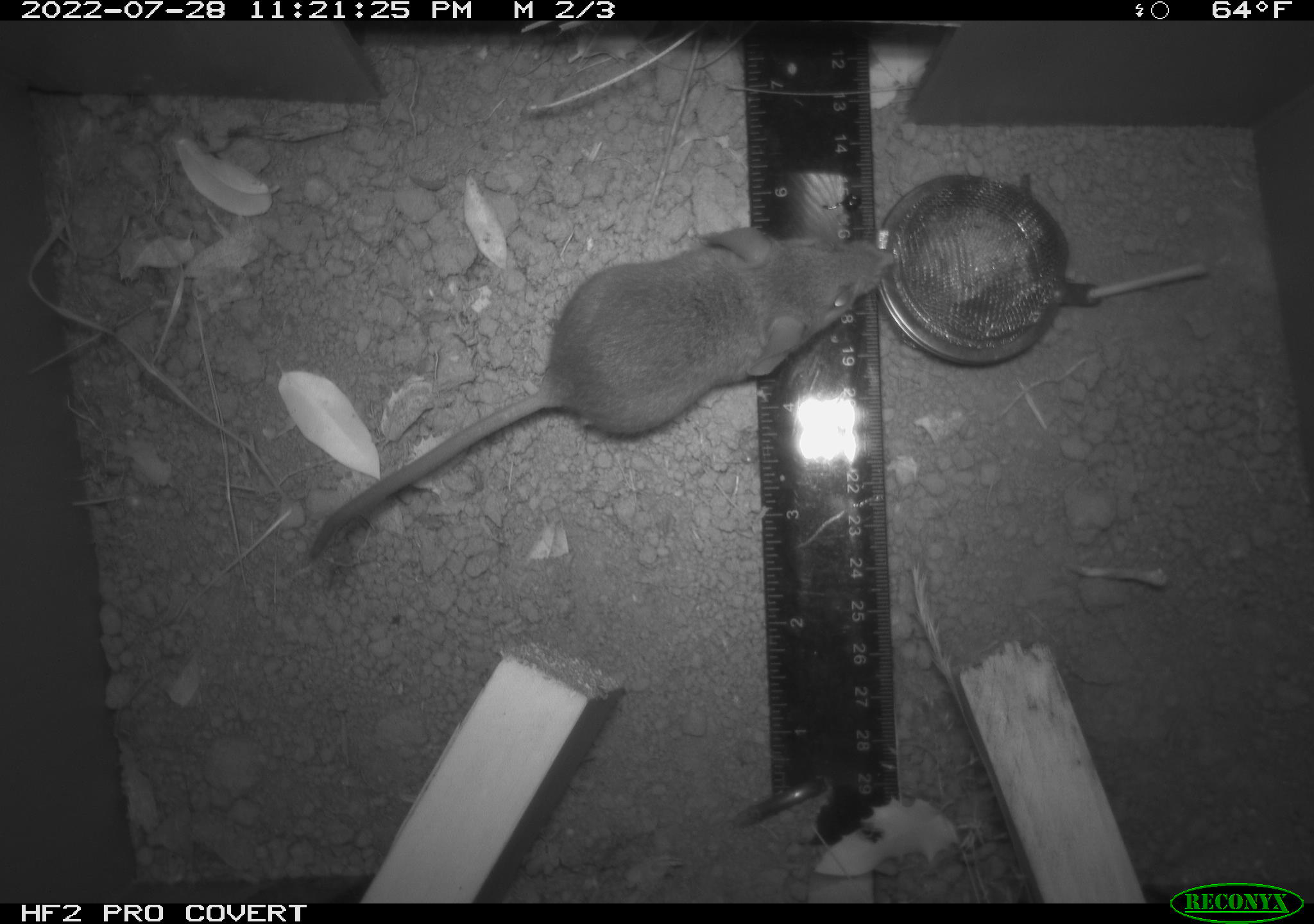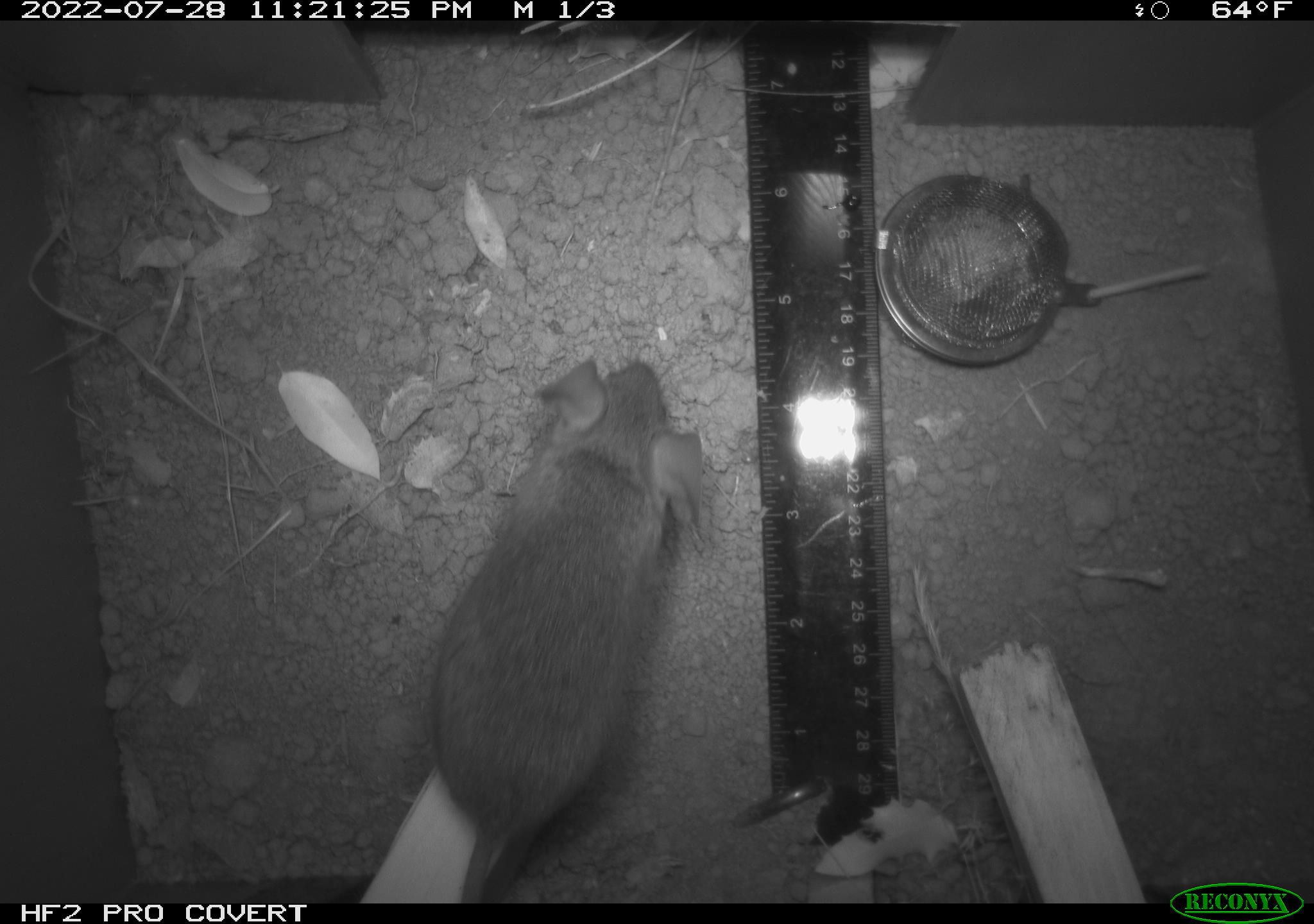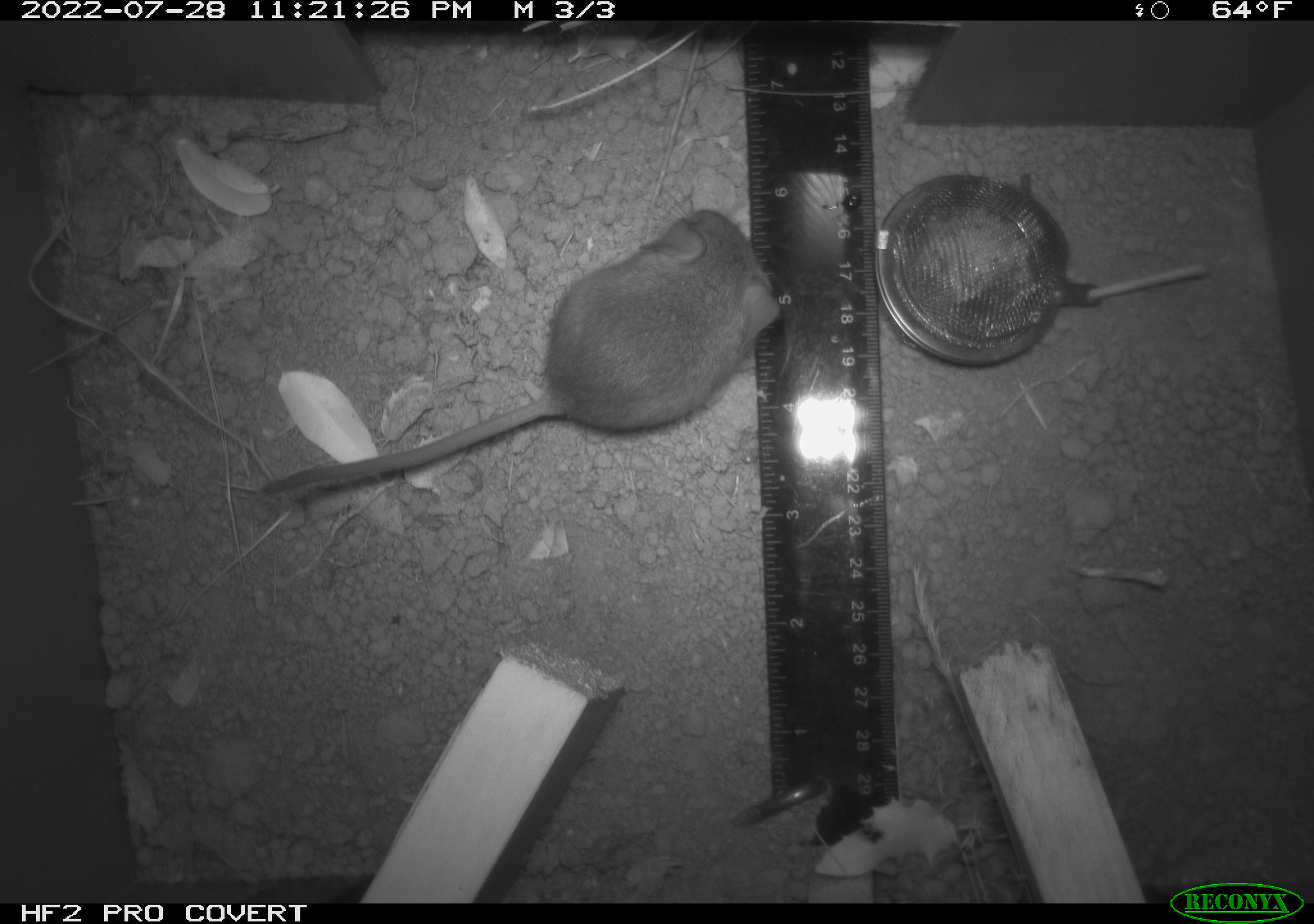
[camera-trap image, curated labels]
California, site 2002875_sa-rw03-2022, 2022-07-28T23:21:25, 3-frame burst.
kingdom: Animalia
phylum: Chordata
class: Mammalia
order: Rodentia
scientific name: Rodentia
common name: mouse species